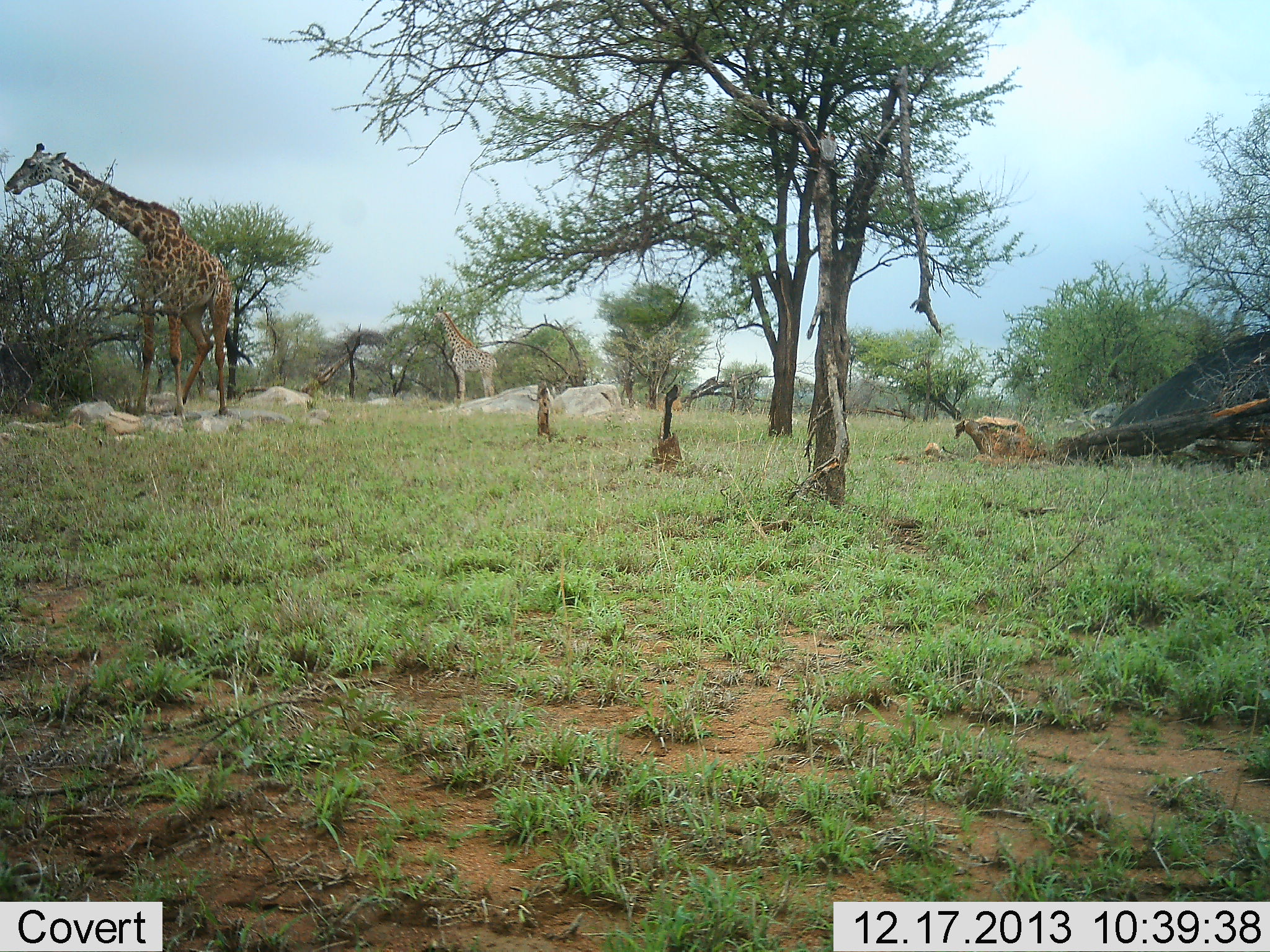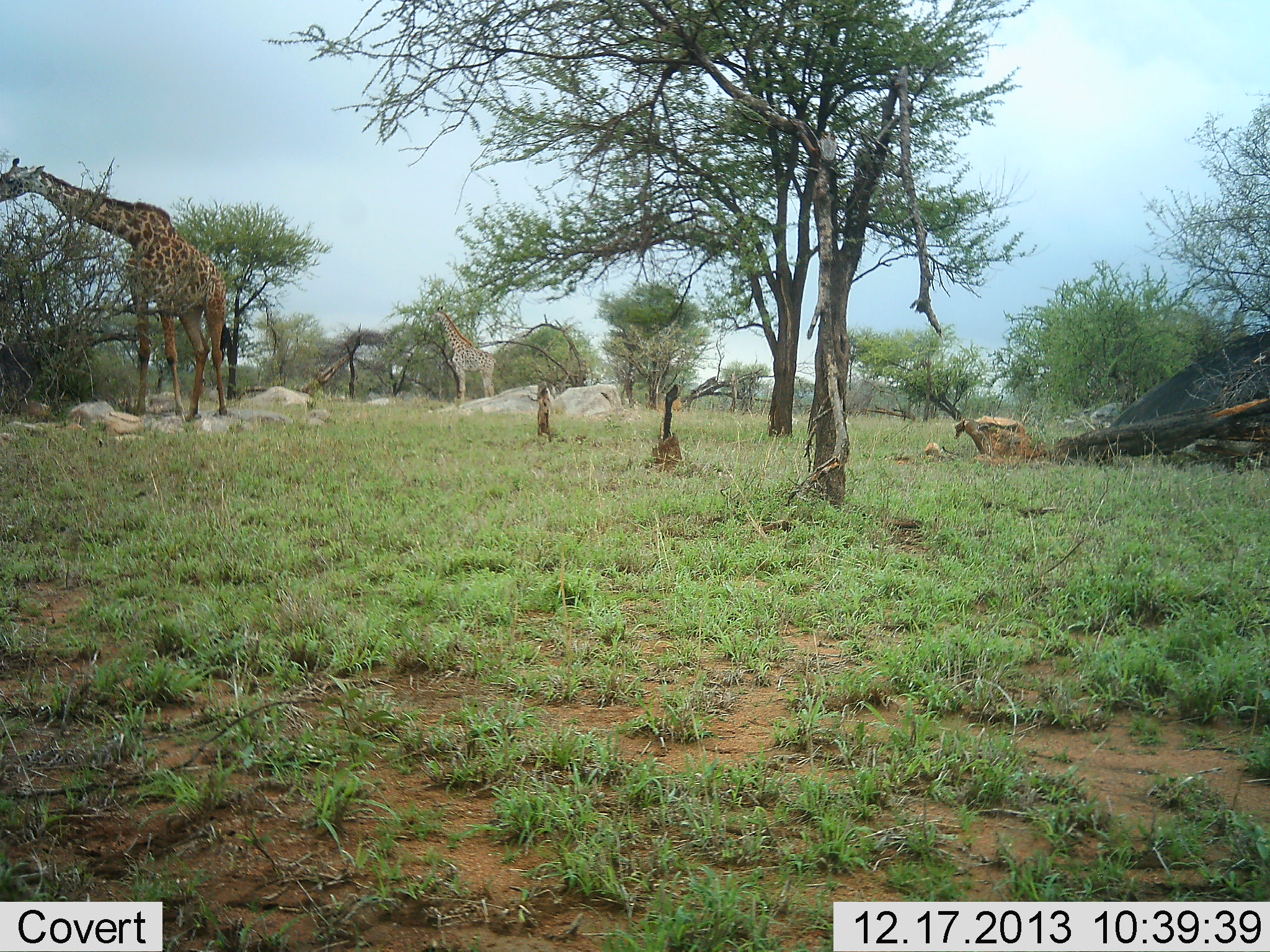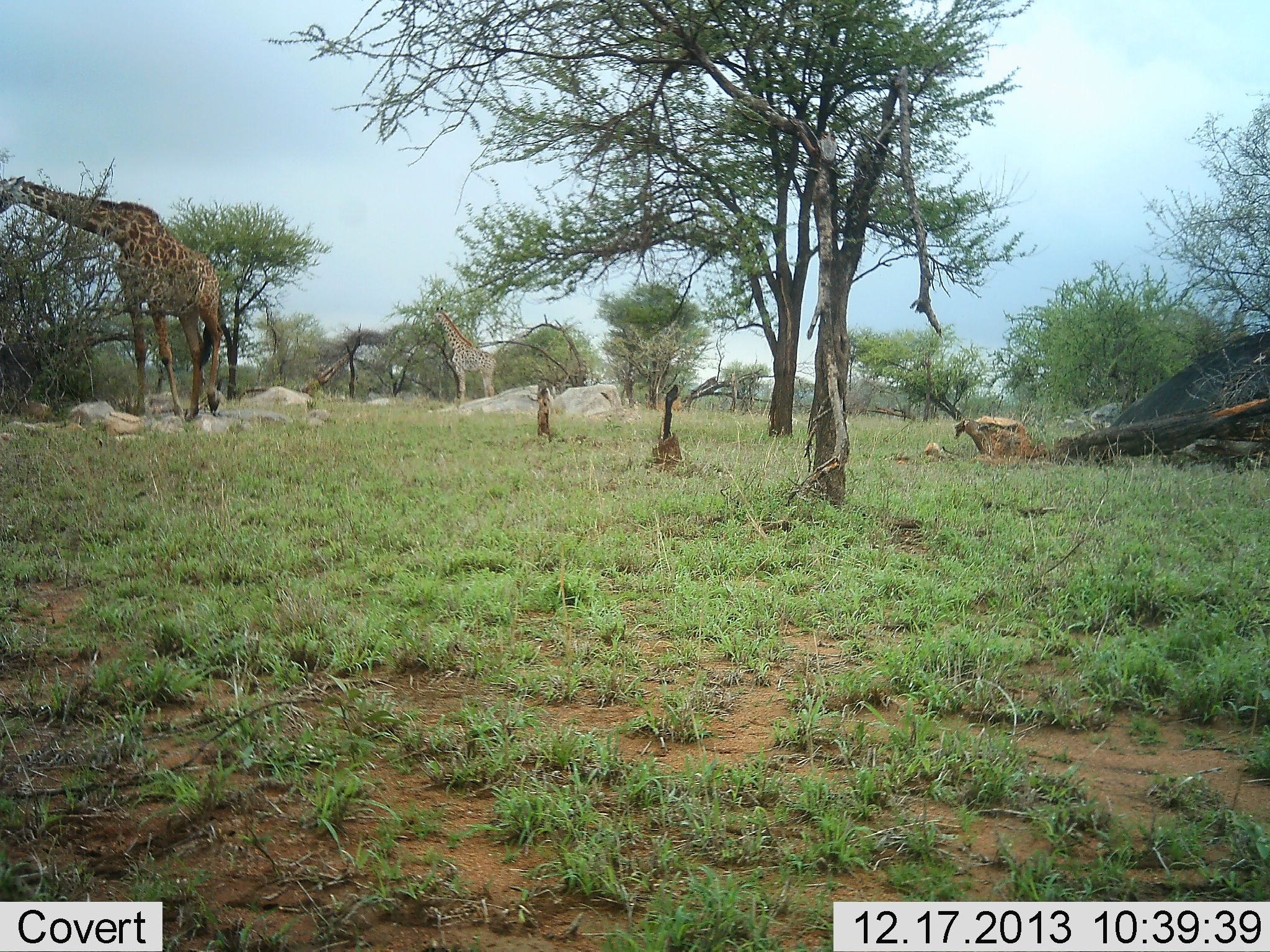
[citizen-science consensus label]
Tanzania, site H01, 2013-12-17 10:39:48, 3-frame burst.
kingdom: Animalia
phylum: Chordata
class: Mammalia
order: Artiodactyla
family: Giraffidae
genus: Giraffa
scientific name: Giraffa camelopardalis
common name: giraffe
Giraffe (Giraffa camelopardalis), count 2. Behavior (volunteer vote fractions): standing 60%, resting 0%, moving 0%, interacting 0%. Young present (vote fraction): 0%. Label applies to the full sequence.